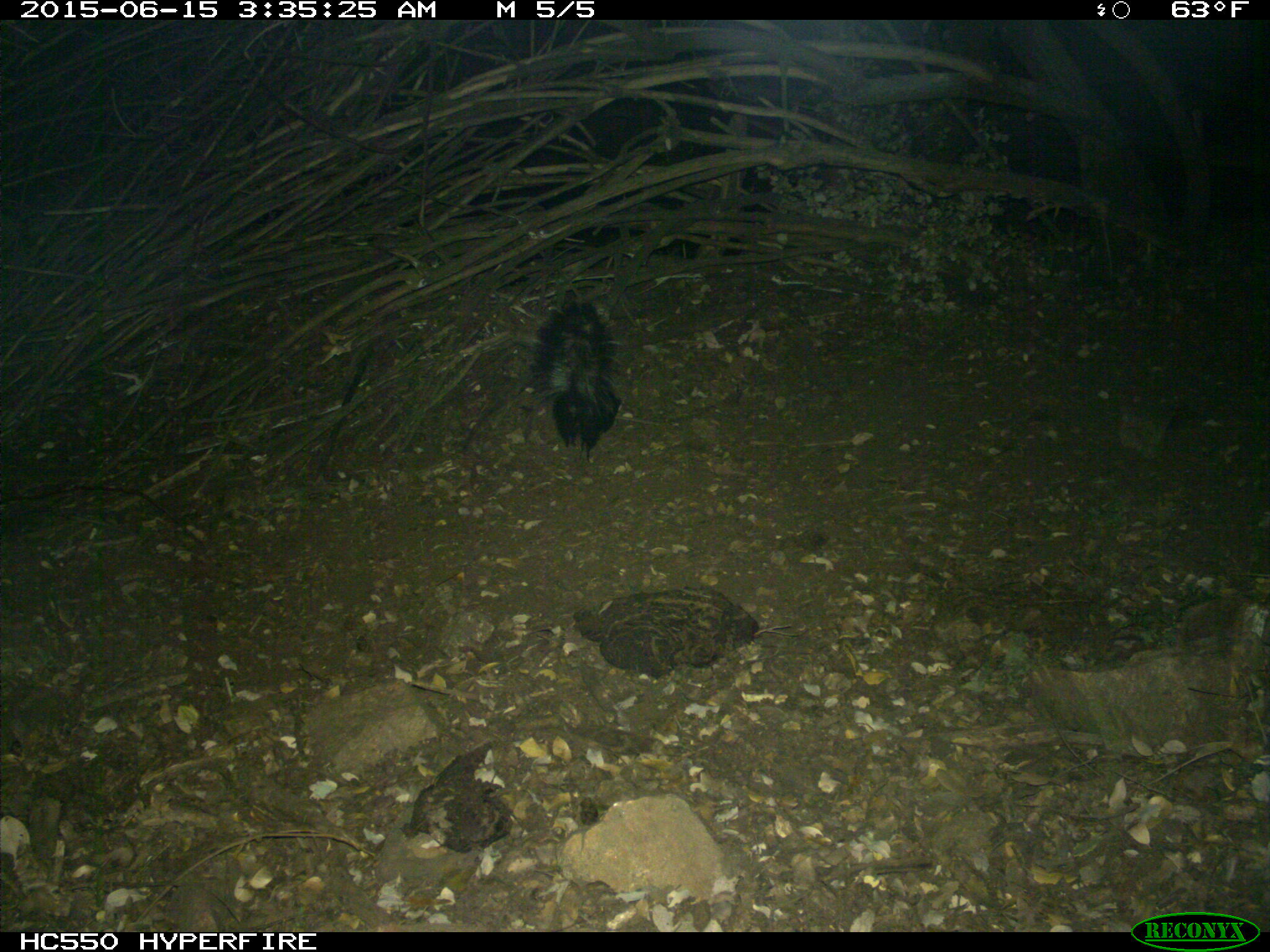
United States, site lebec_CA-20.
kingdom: Animalia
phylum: Chordata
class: Mammalia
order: Carnivora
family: Mephitidae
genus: Mephitis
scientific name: Mephitis mephitis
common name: striped skunk